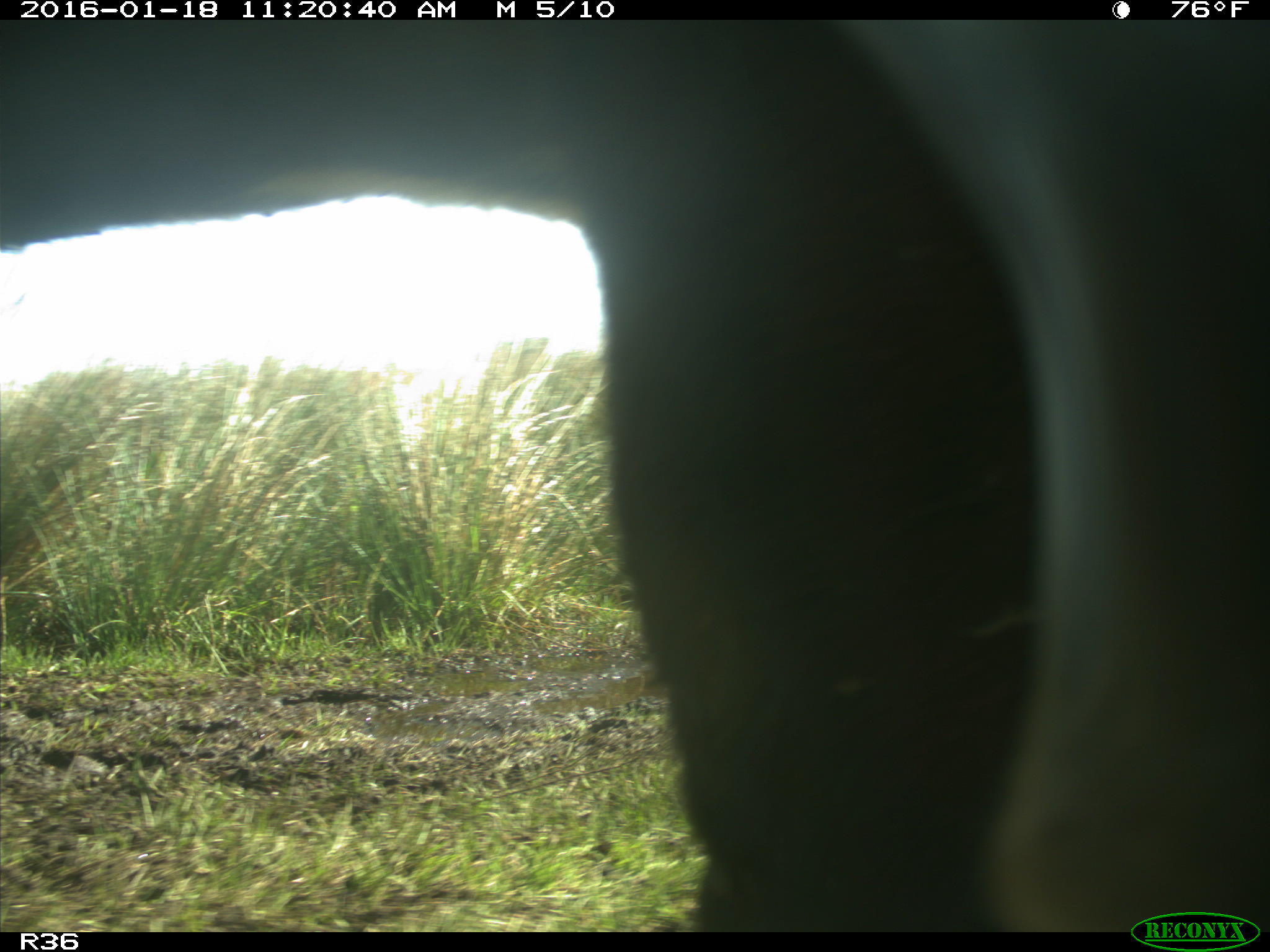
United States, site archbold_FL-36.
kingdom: Animalia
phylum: Chordata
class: Mammalia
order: Artiodactyla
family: Bovidae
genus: Bos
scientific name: Bos taurus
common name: domestic cow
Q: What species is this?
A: Bos taurus (domestic cow).